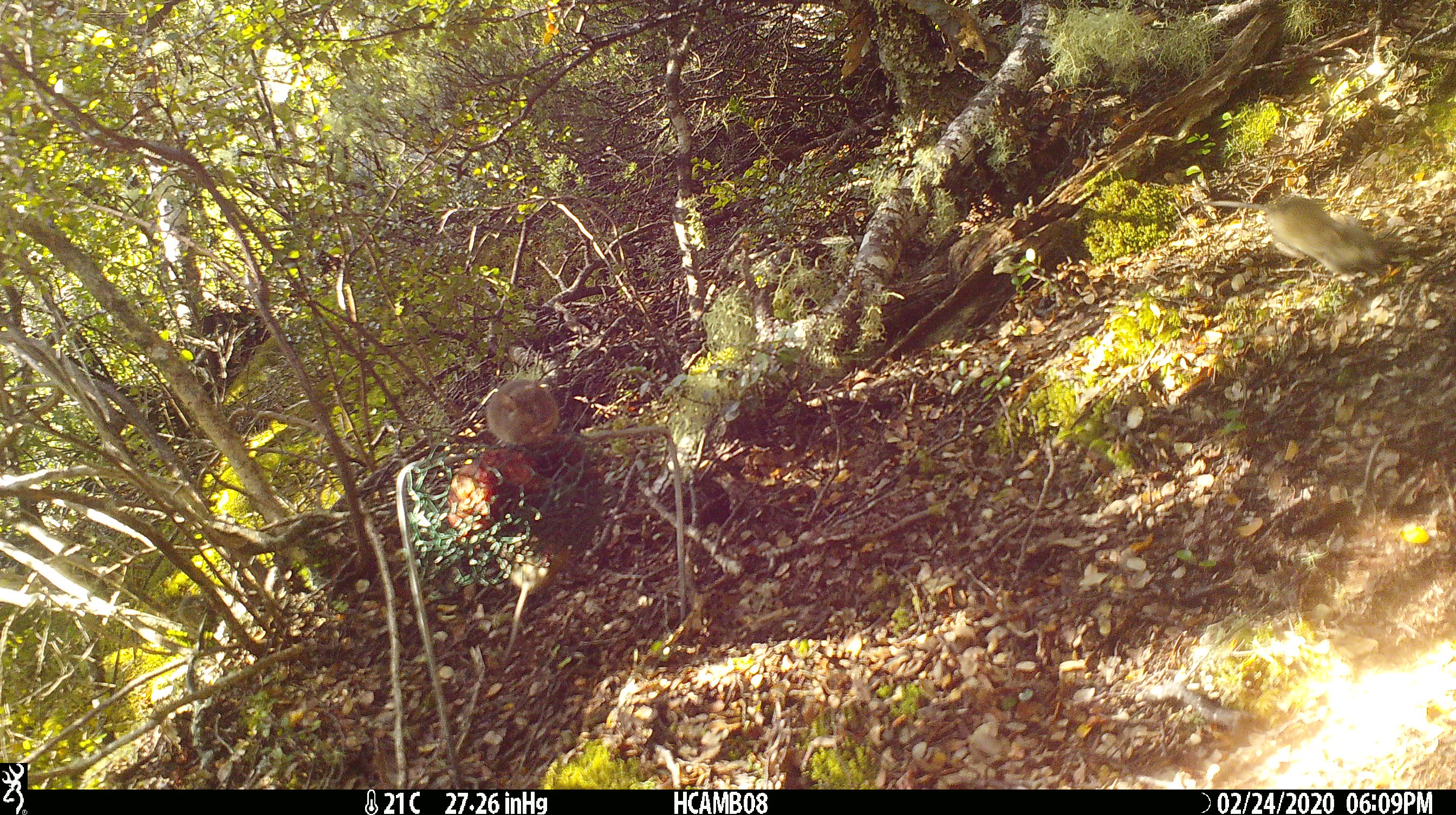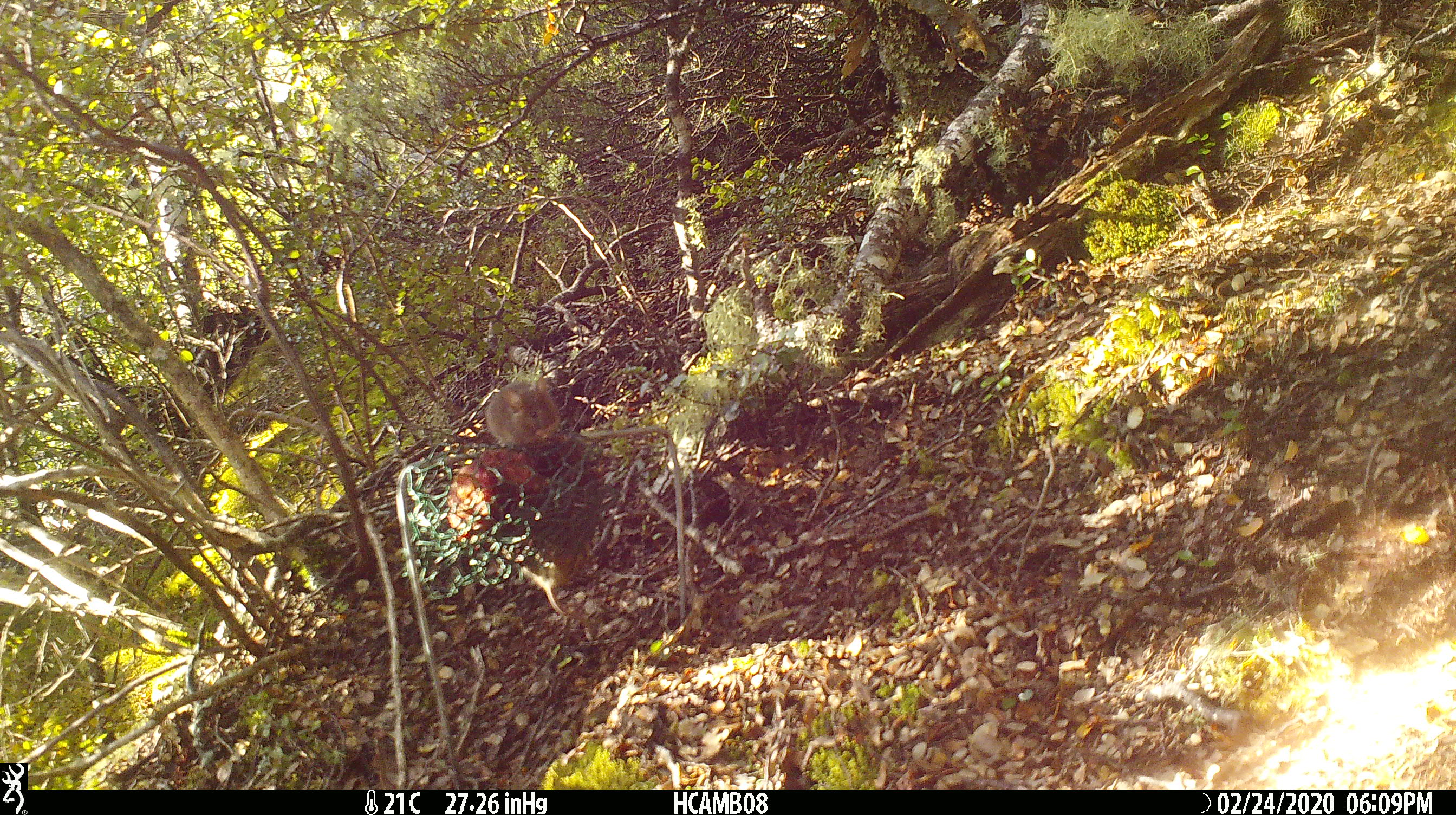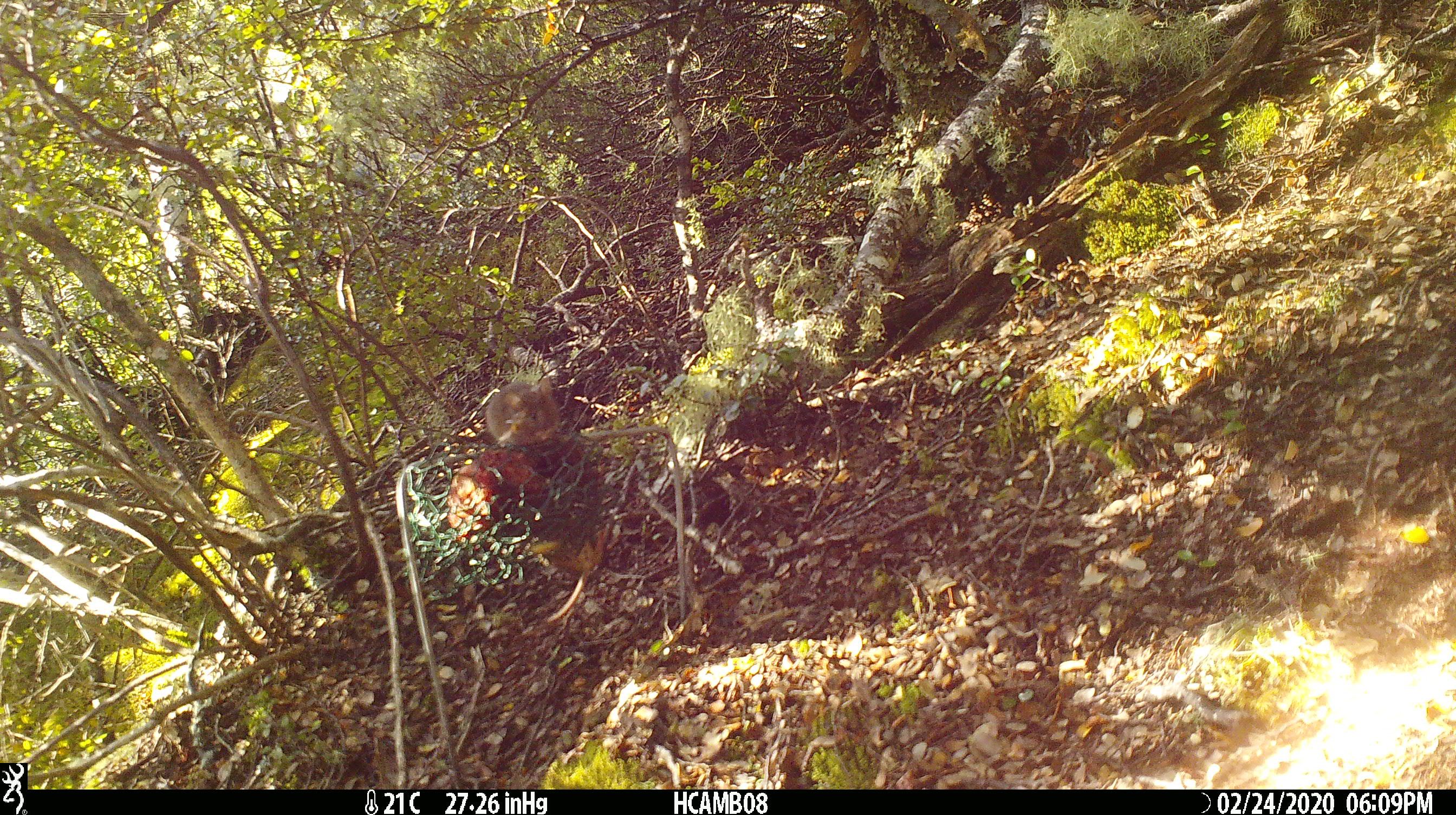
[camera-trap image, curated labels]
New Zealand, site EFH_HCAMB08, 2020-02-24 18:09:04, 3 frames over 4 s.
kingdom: Animalia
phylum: Chordata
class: Mammalia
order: Rodentia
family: Muridae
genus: Mus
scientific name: Mus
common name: mouse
Mouse (Mus).